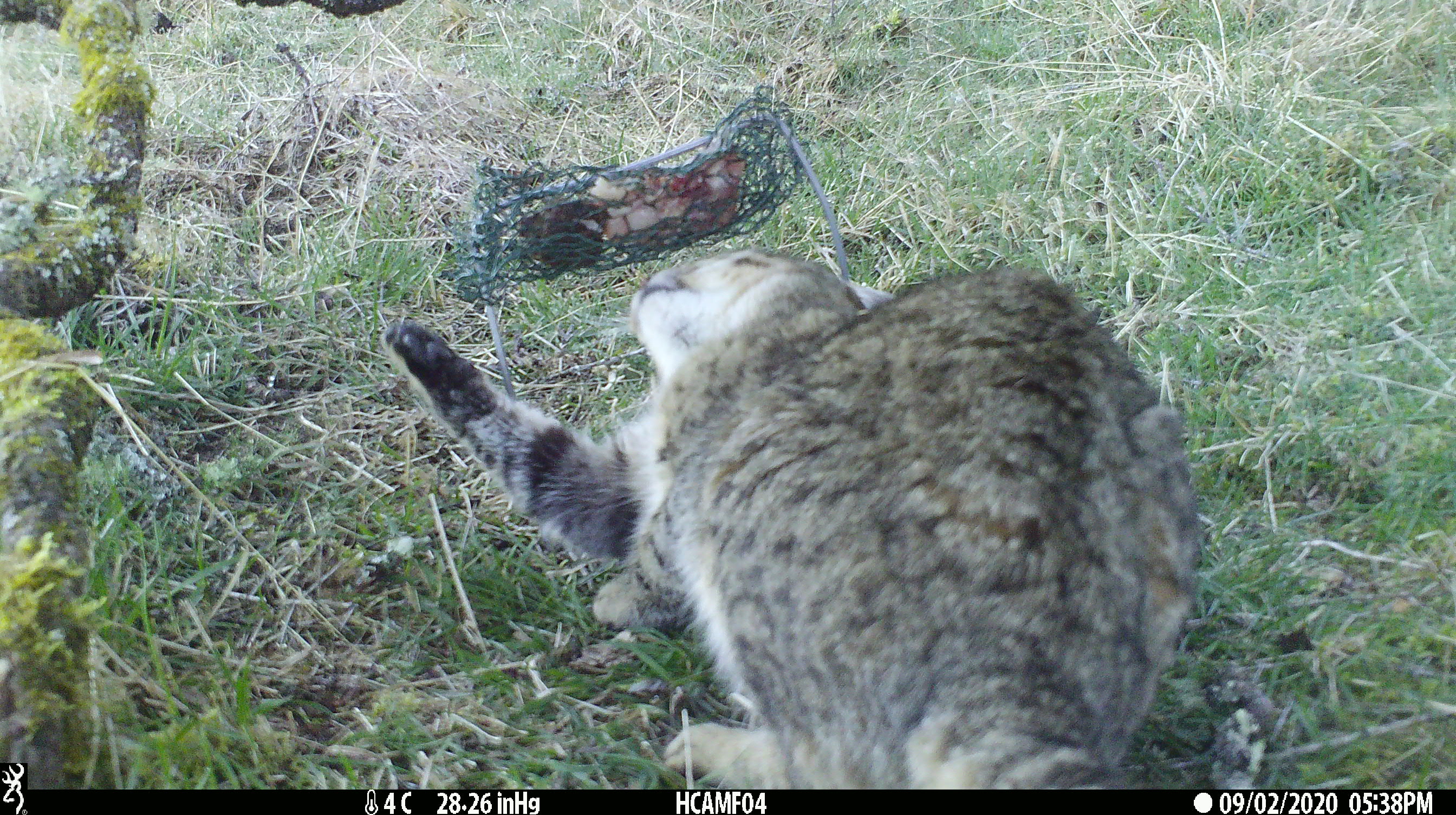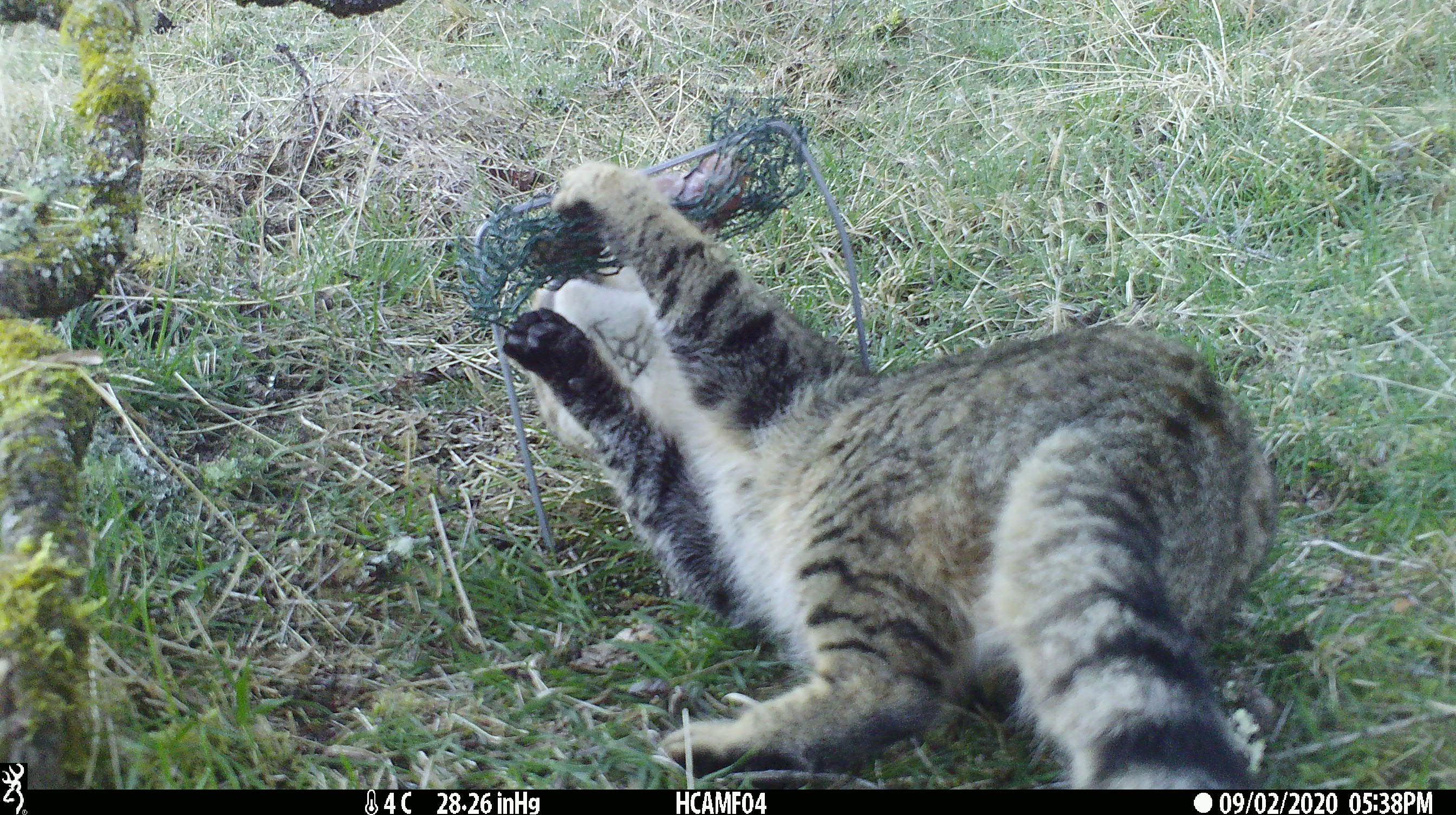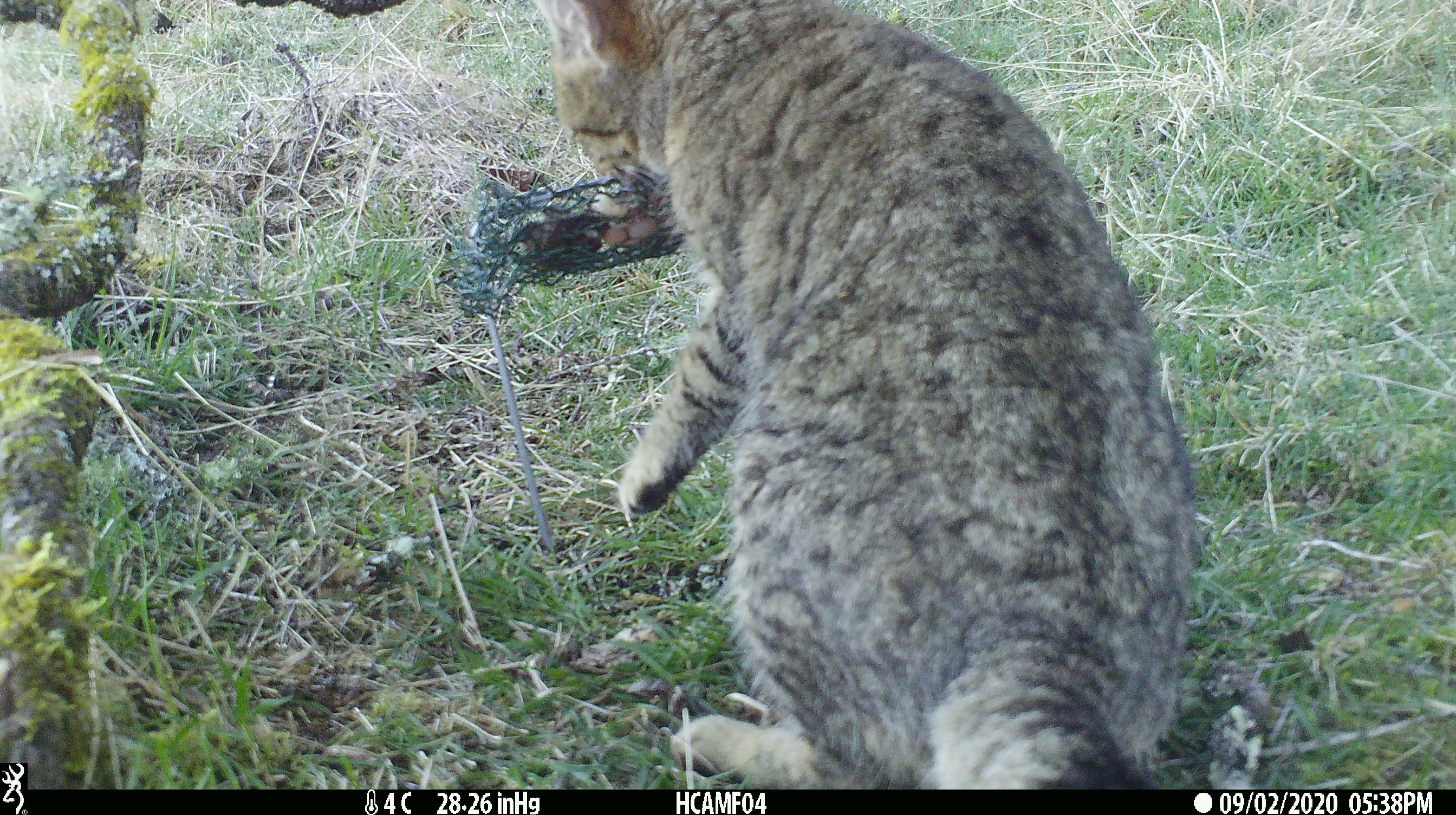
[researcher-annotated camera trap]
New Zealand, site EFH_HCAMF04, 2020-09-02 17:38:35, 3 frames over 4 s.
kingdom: Animalia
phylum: Chordata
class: Mammalia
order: Carnivora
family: Felidae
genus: Felis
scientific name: Felis catus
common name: domestic cat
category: cat